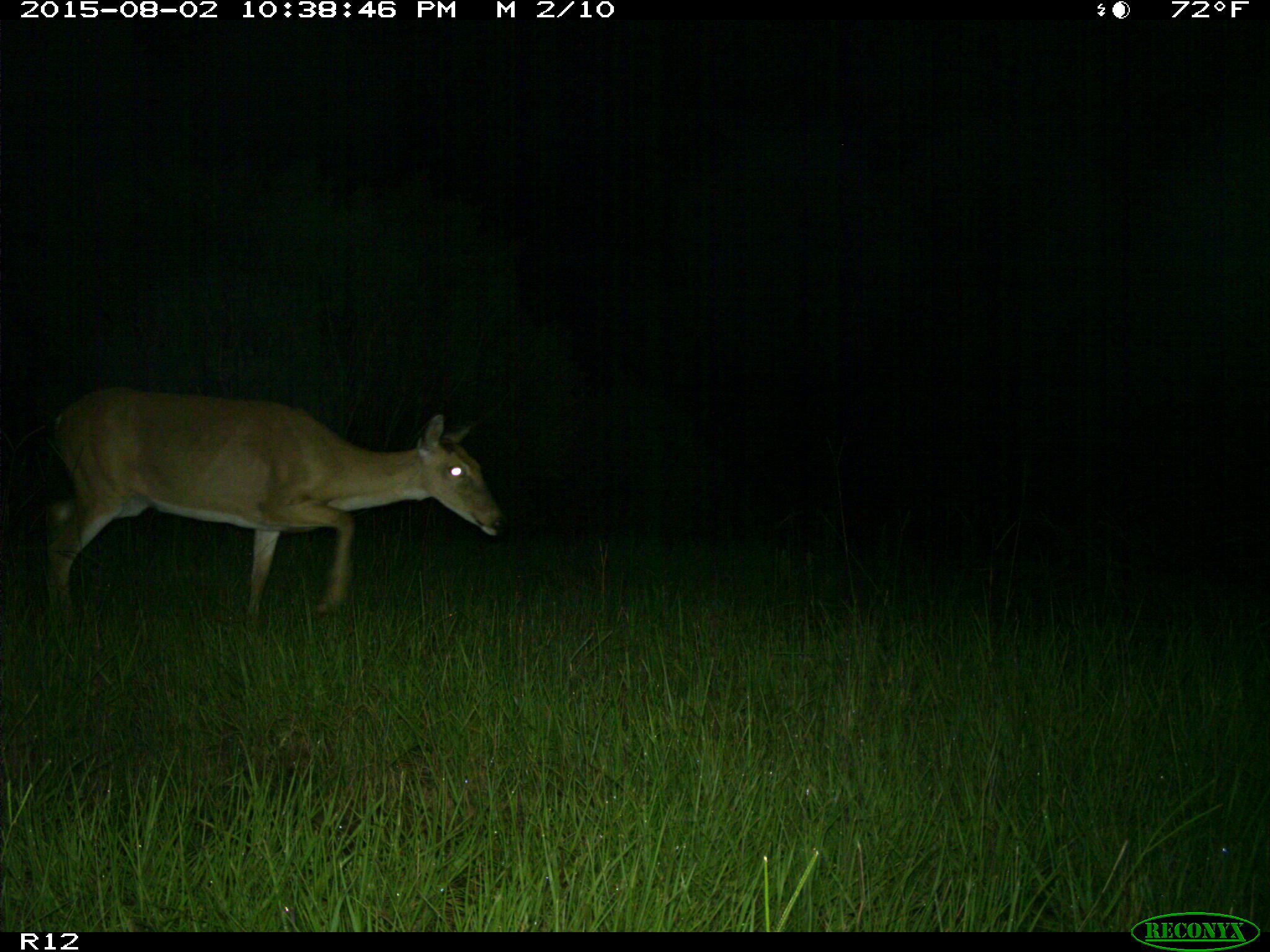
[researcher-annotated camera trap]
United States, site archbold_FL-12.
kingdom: Animalia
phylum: Chordata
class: Mammalia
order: Artiodactyla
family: Cervidae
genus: Odocoileus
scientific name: Odocoileus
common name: deer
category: unidentified deer